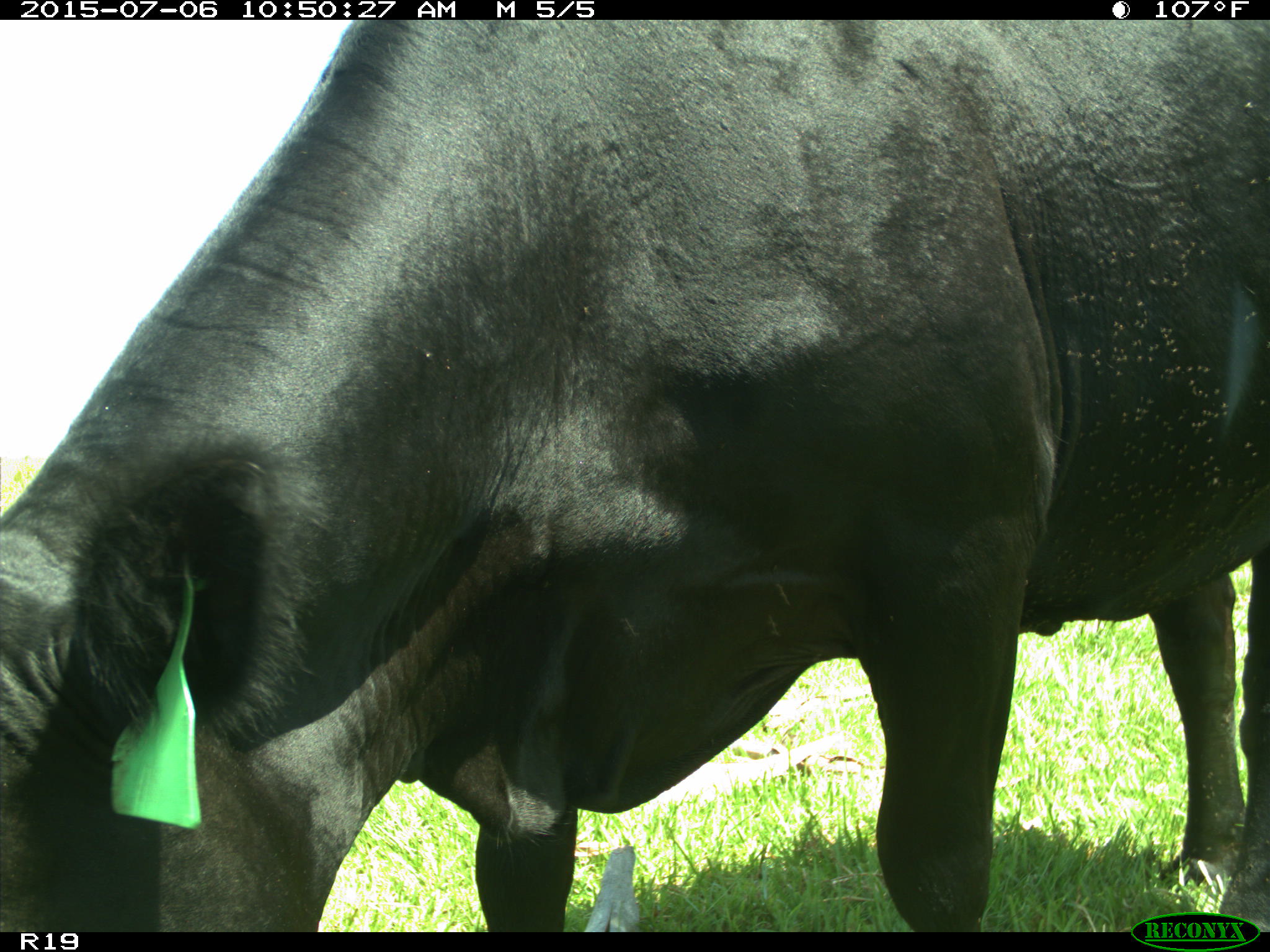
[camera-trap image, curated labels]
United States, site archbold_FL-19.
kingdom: Animalia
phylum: Chordata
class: Mammalia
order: Artiodactyla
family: Bovidae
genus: Bos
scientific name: Bos taurus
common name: domestic cow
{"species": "Bos taurus (domestic cow)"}